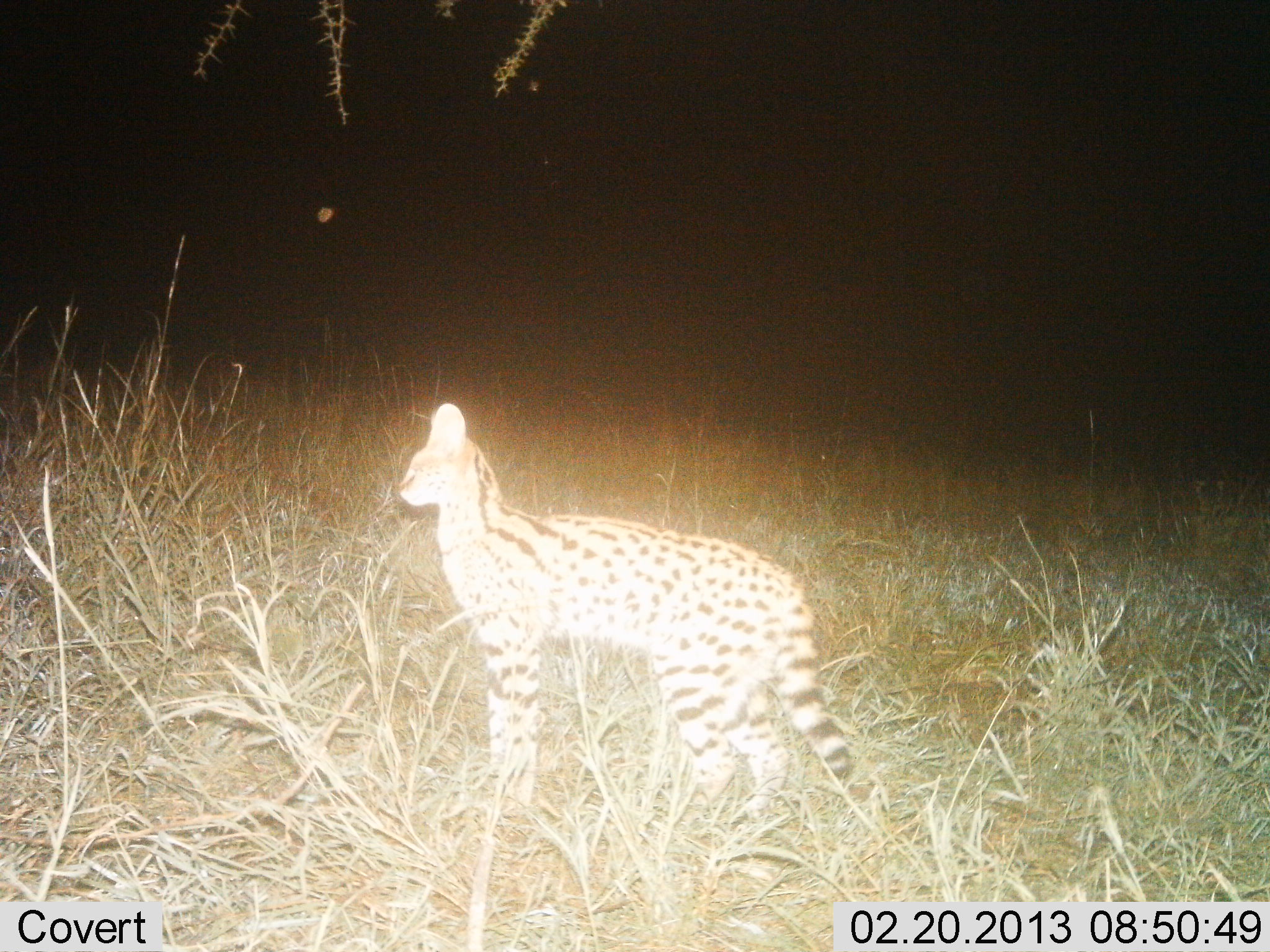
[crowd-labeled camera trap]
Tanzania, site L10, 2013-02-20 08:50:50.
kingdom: Animalia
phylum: Chordata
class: Mammalia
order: Carnivora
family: Felidae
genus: Leptailurus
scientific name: Leptailurus serval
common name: serval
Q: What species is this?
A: Serval (Leptailurus serval).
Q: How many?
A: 1.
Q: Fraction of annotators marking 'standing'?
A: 97%.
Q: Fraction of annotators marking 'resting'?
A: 0%.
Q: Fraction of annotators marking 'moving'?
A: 3%.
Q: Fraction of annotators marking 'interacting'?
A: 0%.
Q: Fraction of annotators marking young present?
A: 0%.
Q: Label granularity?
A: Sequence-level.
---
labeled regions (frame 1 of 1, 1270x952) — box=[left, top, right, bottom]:
animal: box=[394, 402, 885, 831]